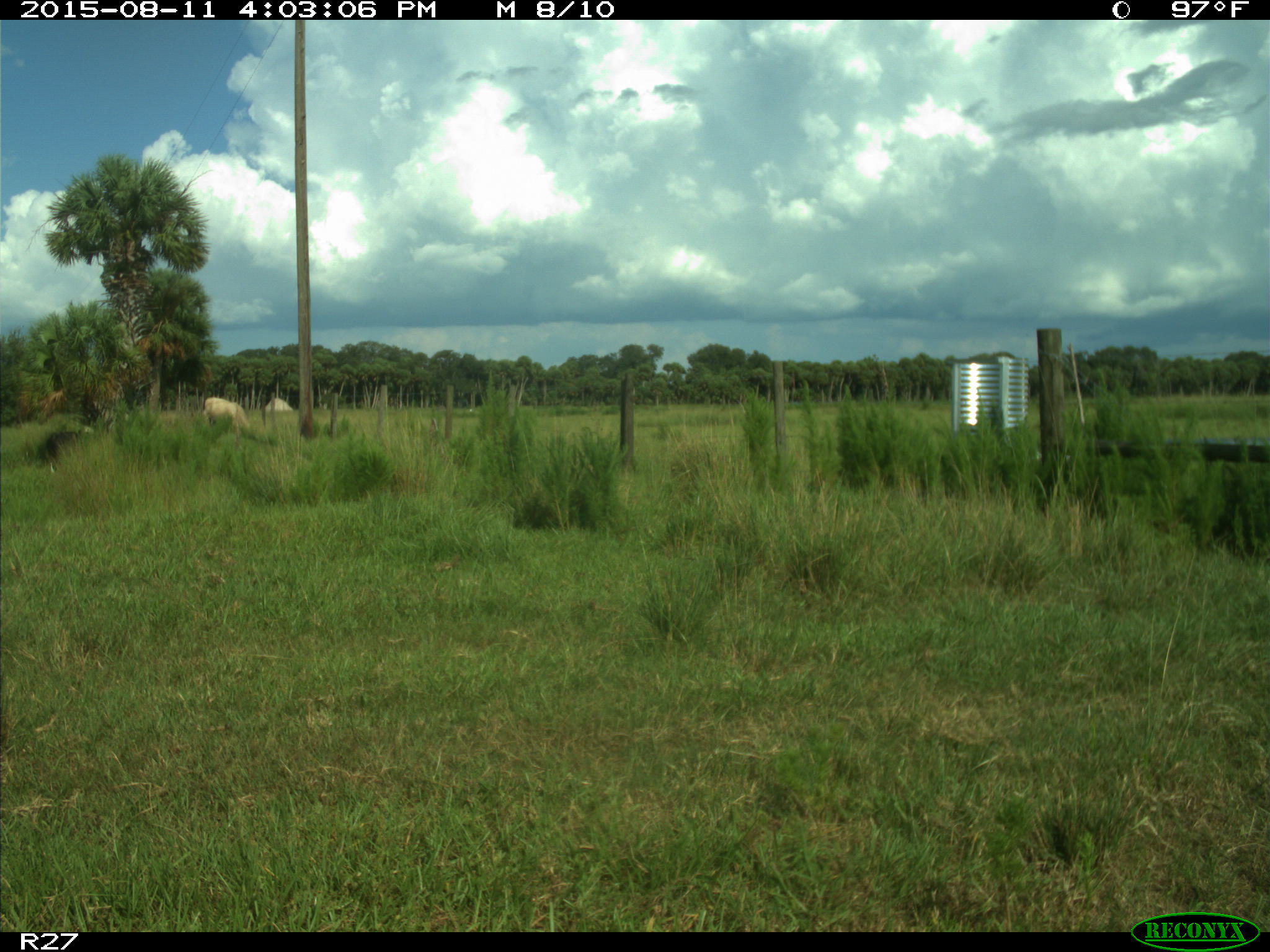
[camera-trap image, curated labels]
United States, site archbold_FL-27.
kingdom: Animalia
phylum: Chordata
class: Mammalia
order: Artiodactyla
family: Bovidae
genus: Bos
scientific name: Bos taurus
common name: domestic cow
Bos taurus (domestic cow).